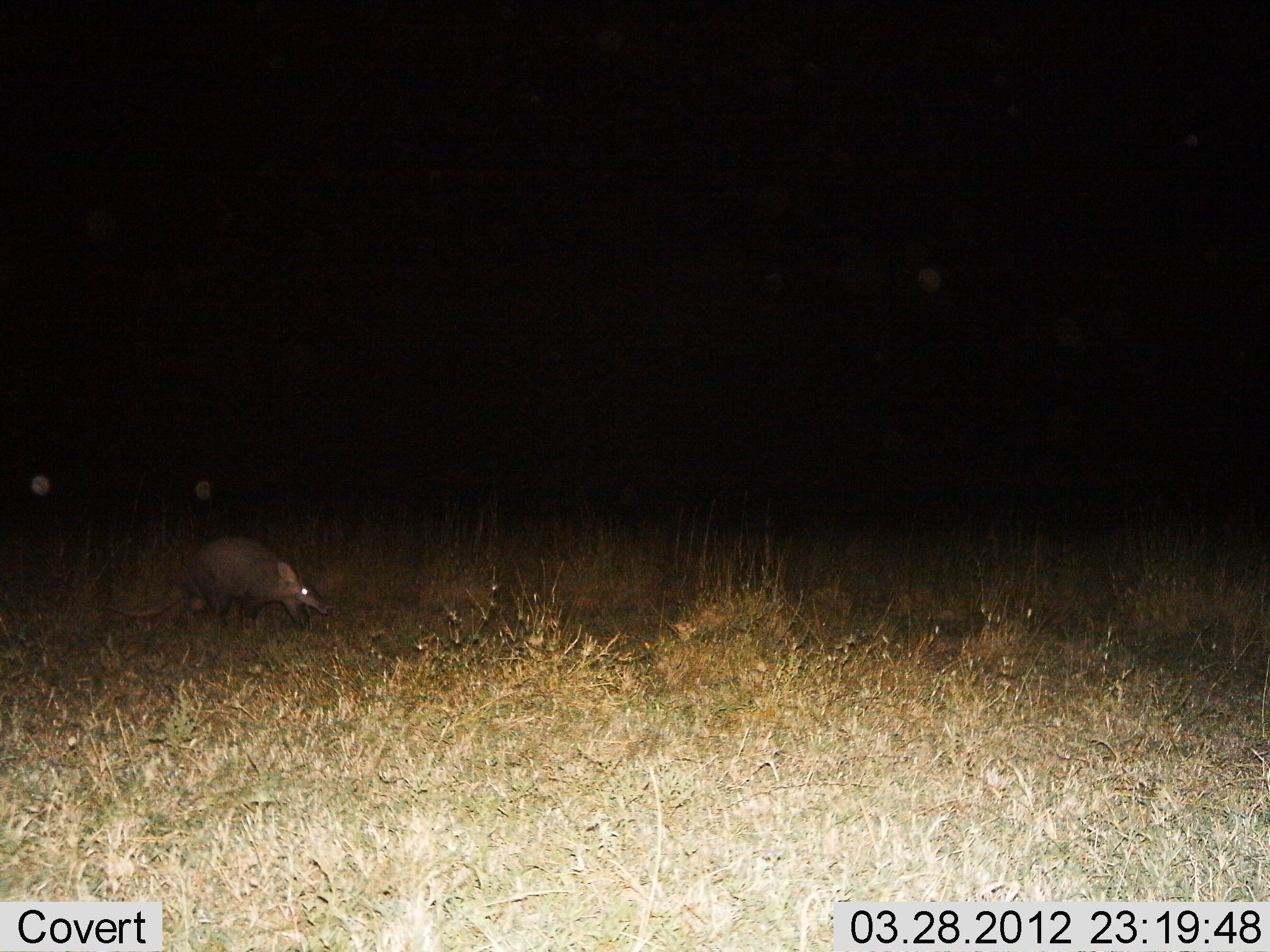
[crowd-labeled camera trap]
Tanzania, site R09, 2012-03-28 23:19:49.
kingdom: Animalia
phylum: Chordata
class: Mammalia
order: Tubulidentata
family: Orycteropodidae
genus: Orycteropus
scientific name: Orycteropus afer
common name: aardvark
Aardvark (Orycteropus afer), count 1. Behavior (volunteer vote fractions): standing 27%, resting 0%, moving 67%, interacting 0%. Young present (vote fraction): 0%. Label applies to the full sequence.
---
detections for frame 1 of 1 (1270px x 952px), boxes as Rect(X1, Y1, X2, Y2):
animal: Rect(106, 534, 333, 638)